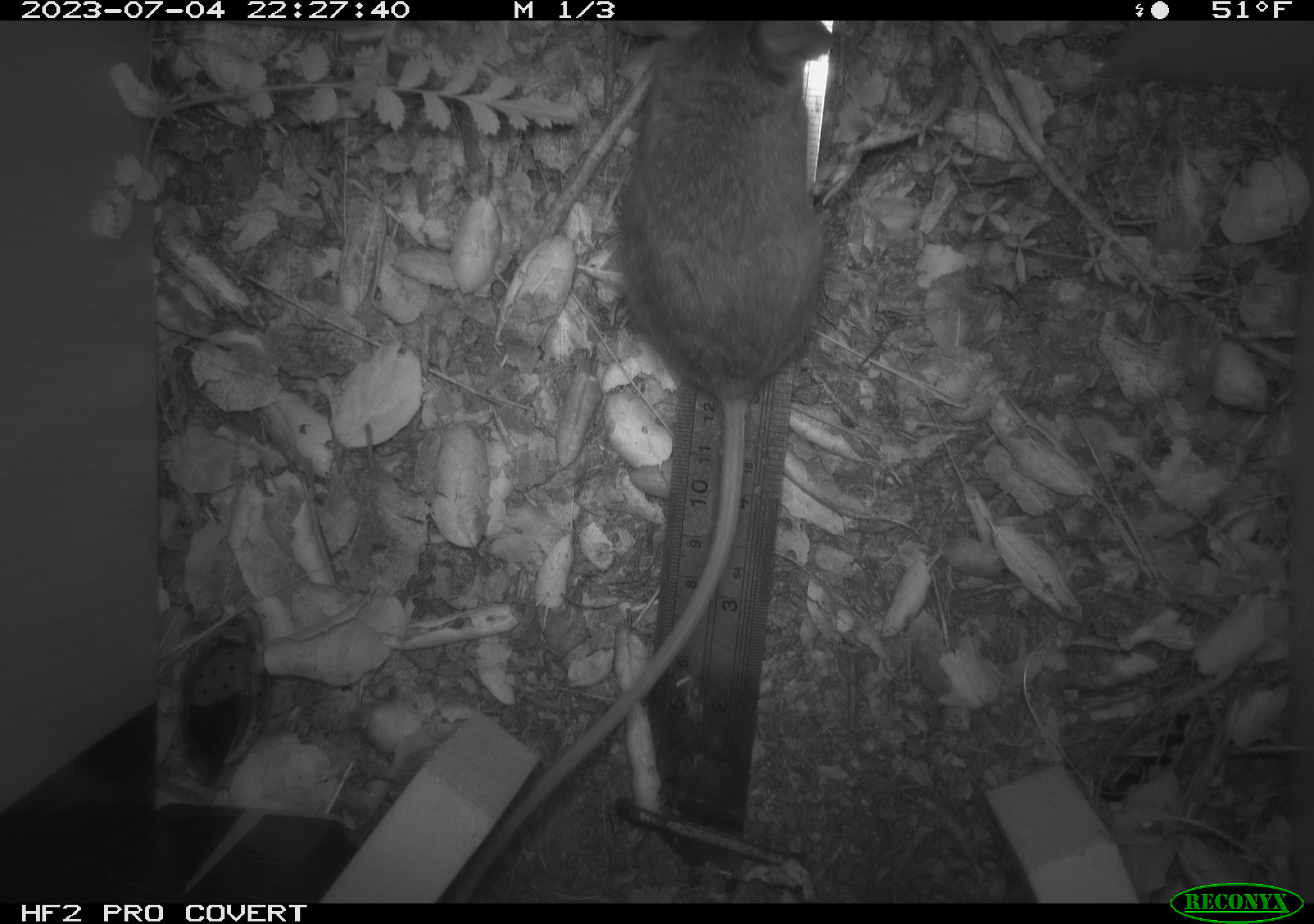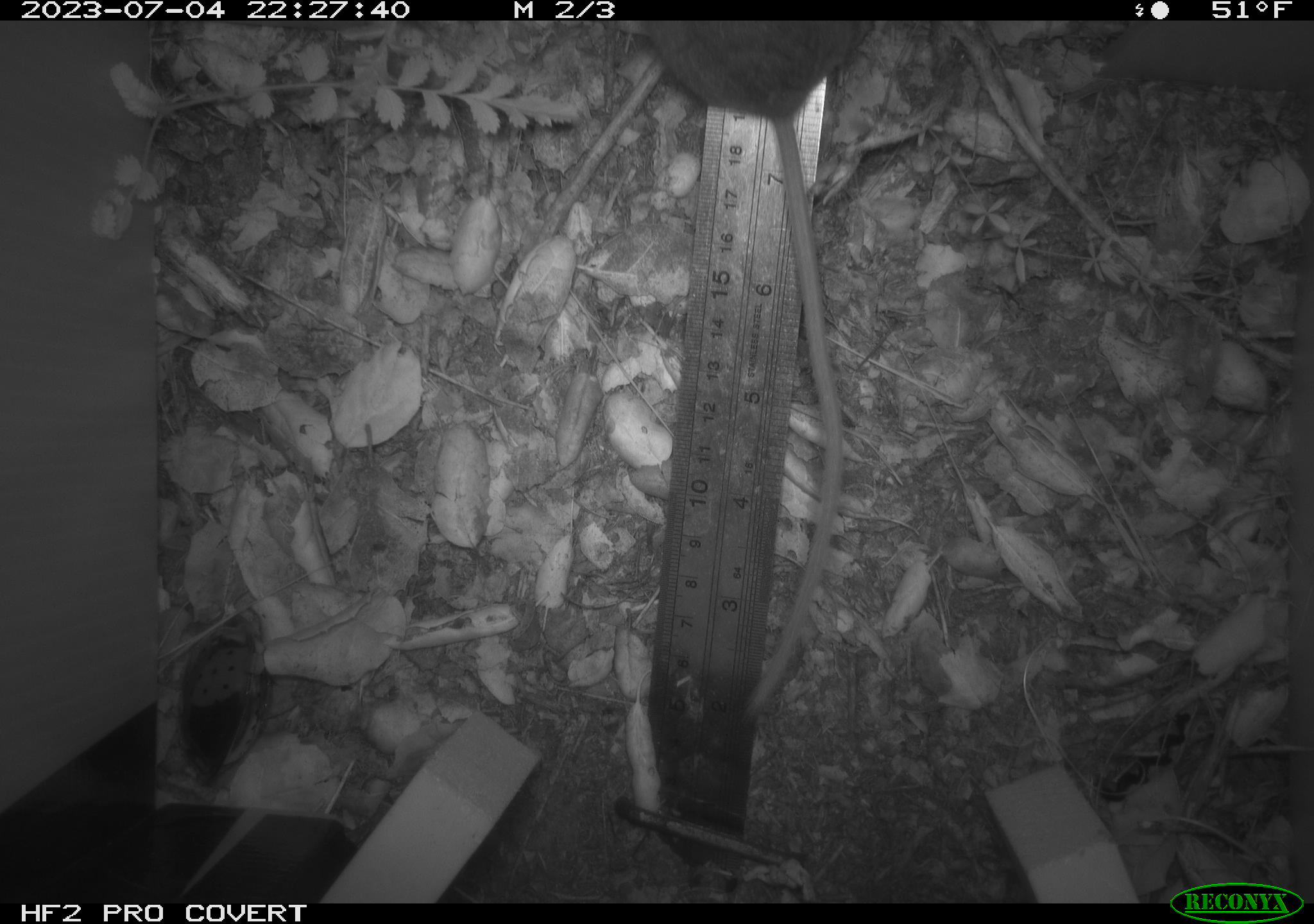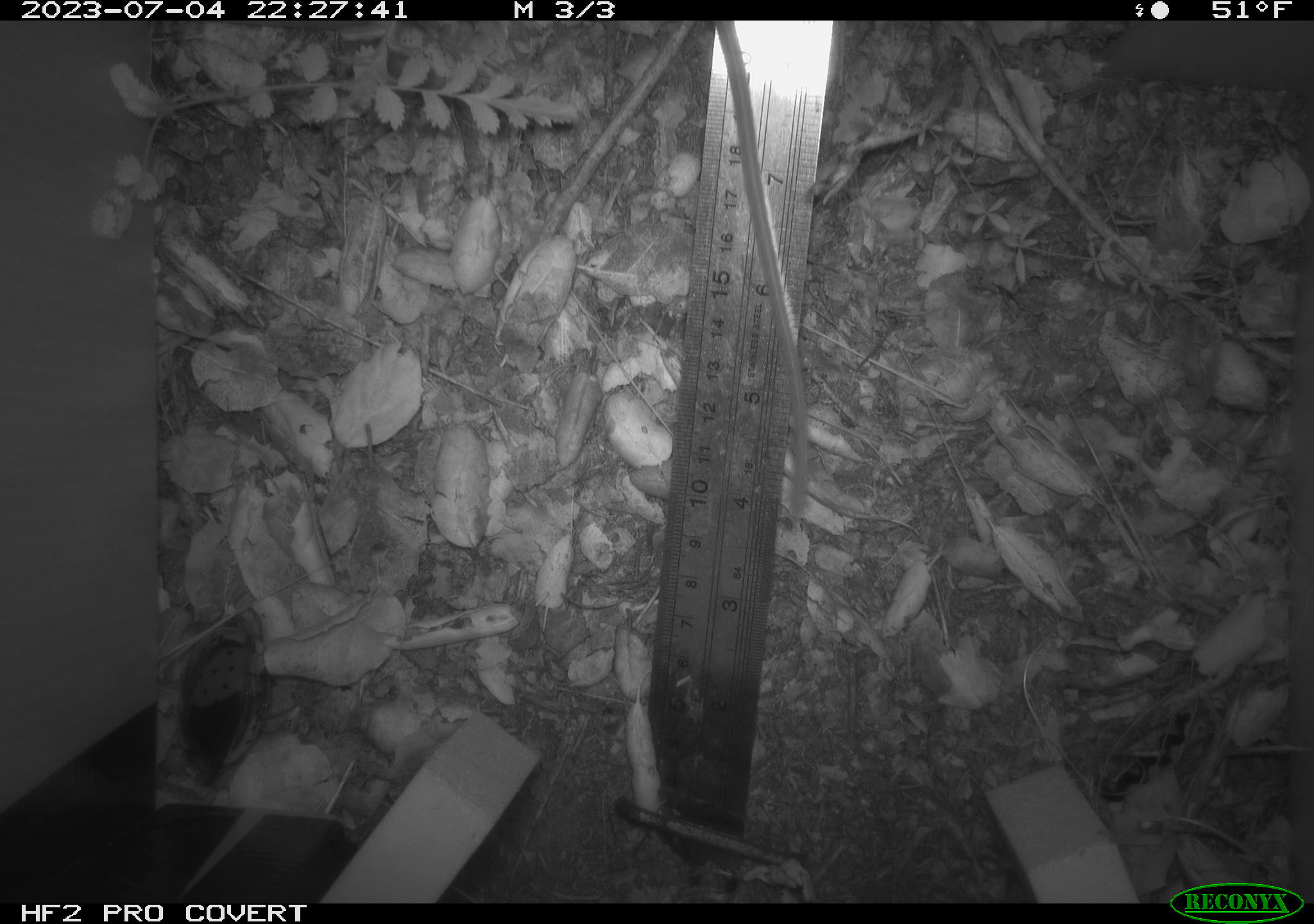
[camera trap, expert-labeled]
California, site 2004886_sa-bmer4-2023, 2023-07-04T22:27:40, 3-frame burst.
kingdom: Animalia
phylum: Chordata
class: Mammalia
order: Rodentia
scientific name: Rodentia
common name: mouse species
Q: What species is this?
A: Mouse species (Rodentia).